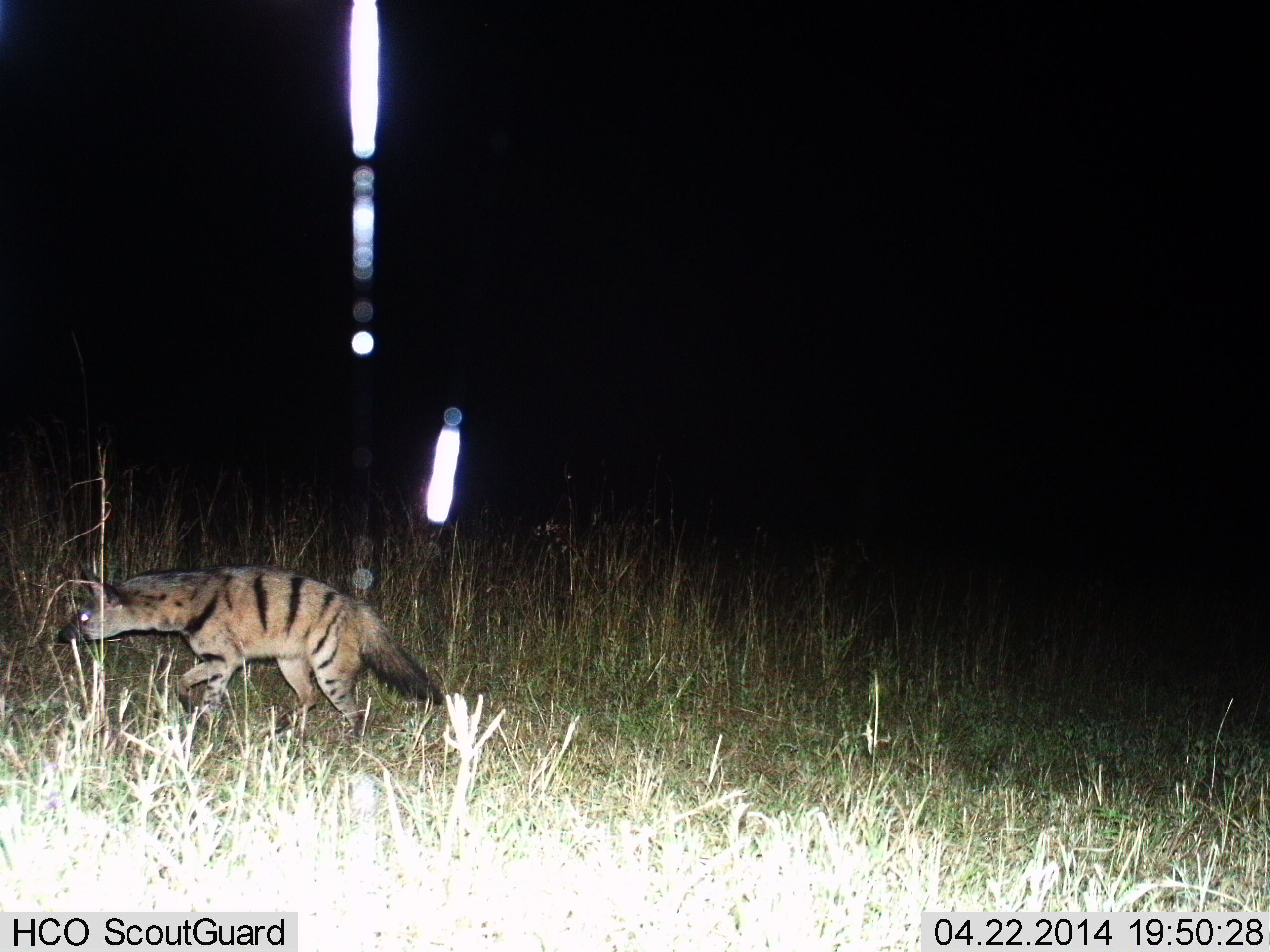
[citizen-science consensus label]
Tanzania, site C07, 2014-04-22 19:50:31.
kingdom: Animalia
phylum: Chordata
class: Mammalia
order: Carnivora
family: Hyaenidae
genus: Proteles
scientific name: Proteles cristatus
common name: aardwolf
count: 1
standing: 20%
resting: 0%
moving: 80%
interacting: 0%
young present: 0%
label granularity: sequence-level